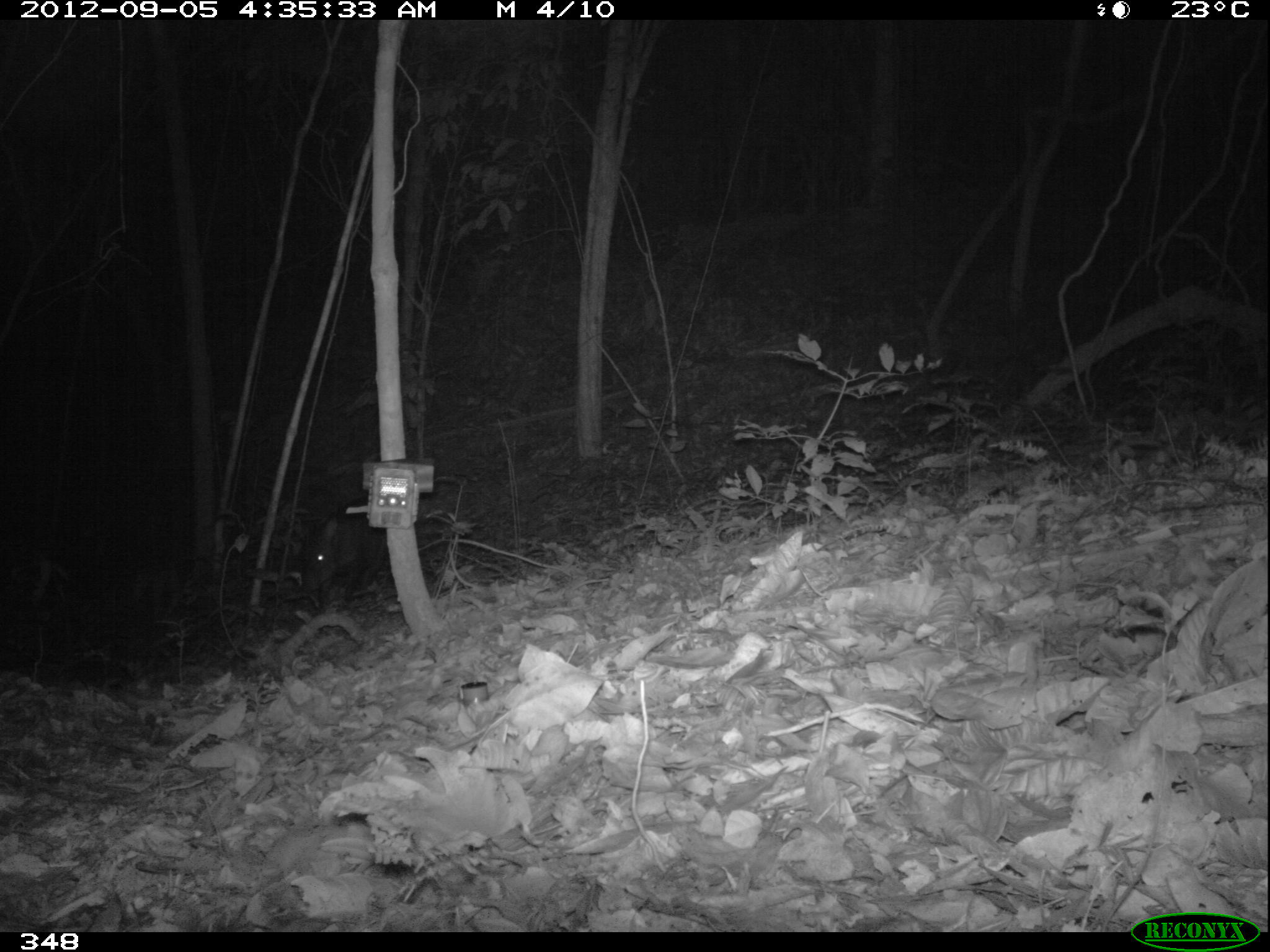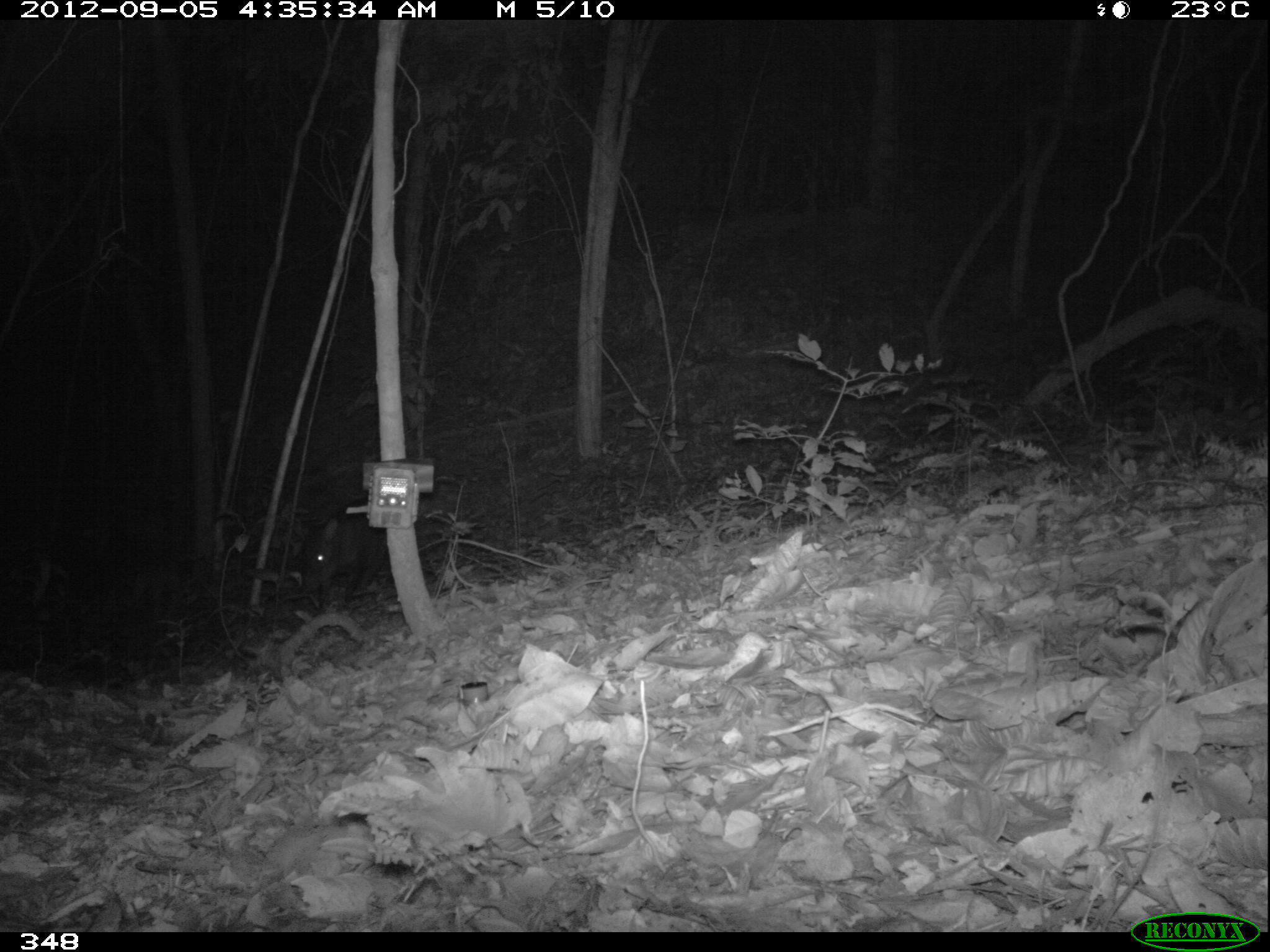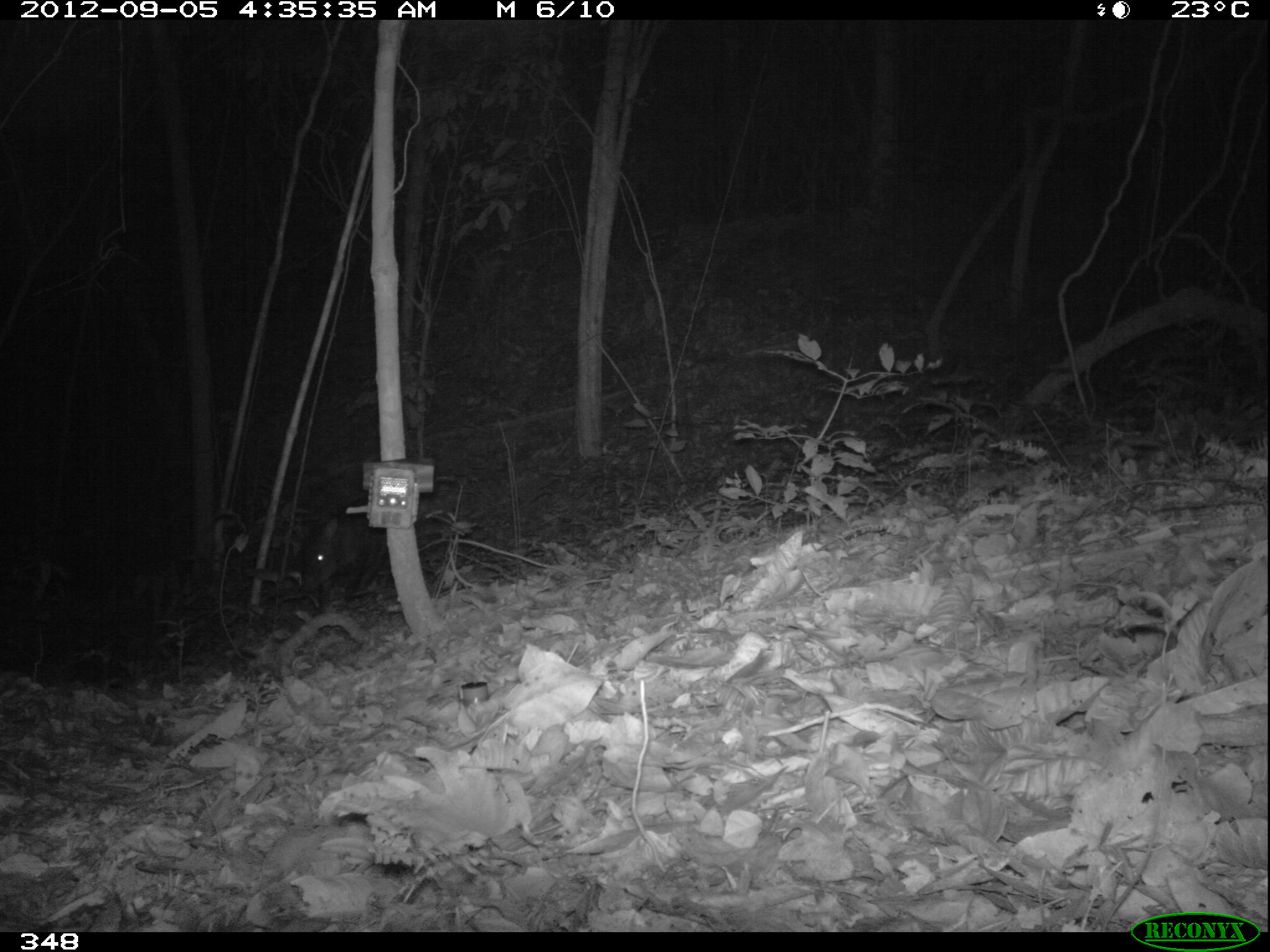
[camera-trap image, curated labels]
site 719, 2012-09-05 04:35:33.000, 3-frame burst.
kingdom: Animalia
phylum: Chordata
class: Mammalia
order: Artiodactyla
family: Tayassuidae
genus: Pecari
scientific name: Pecari tajacu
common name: collared peccary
Pecari tajacu (collared peccary).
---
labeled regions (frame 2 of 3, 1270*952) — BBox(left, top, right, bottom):
pecari tajacu: BBox(299, 515, 387, 608)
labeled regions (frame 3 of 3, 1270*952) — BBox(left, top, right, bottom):
pecari tajacu: BBox(299, 498, 389, 613)